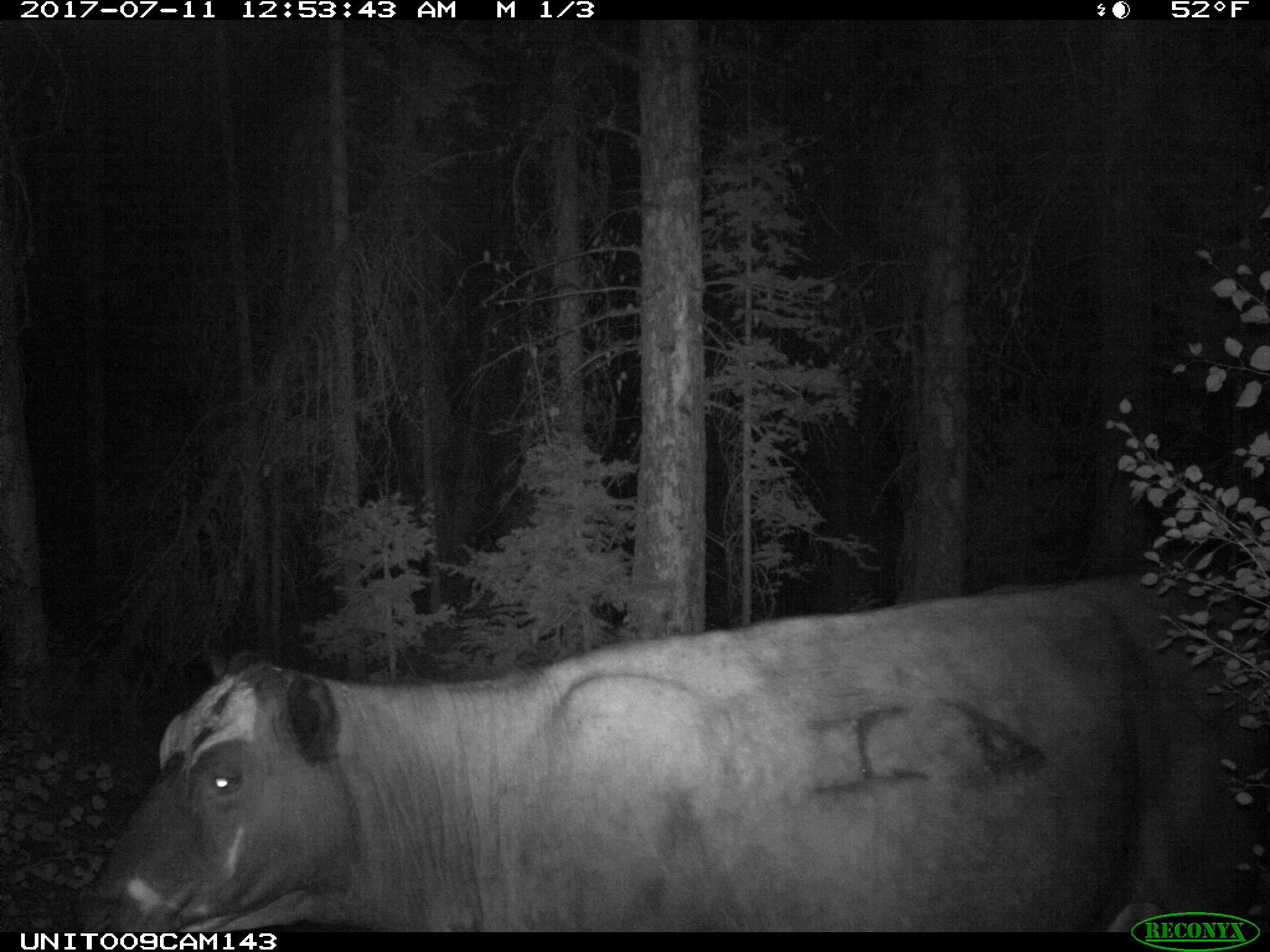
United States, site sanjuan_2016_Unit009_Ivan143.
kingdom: Animalia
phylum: Chordata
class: Mammalia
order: Artiodactyla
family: Bovidae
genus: Bos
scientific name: Bos taurus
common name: domestic cow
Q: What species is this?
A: Bos taurus (domestic cow).